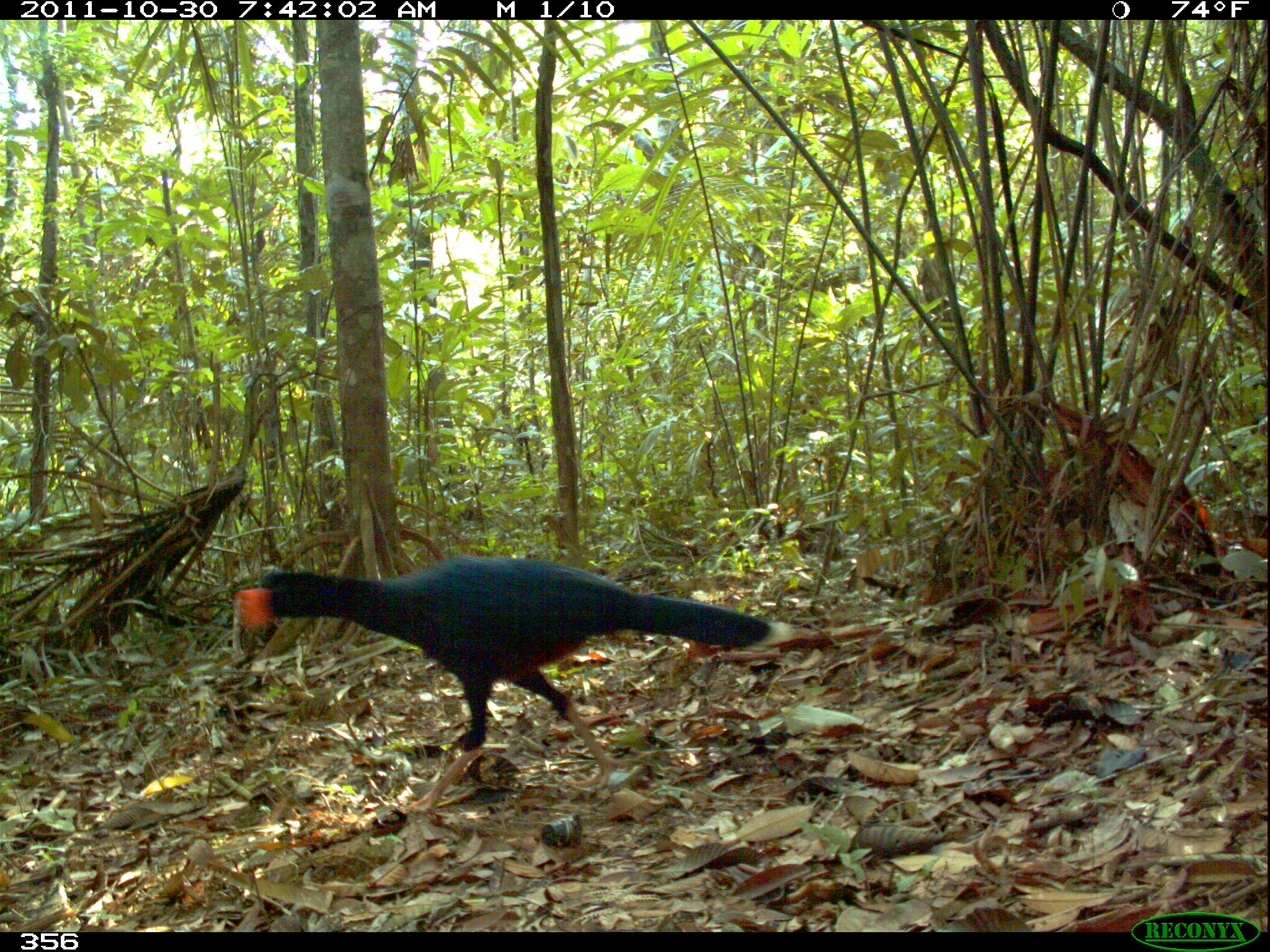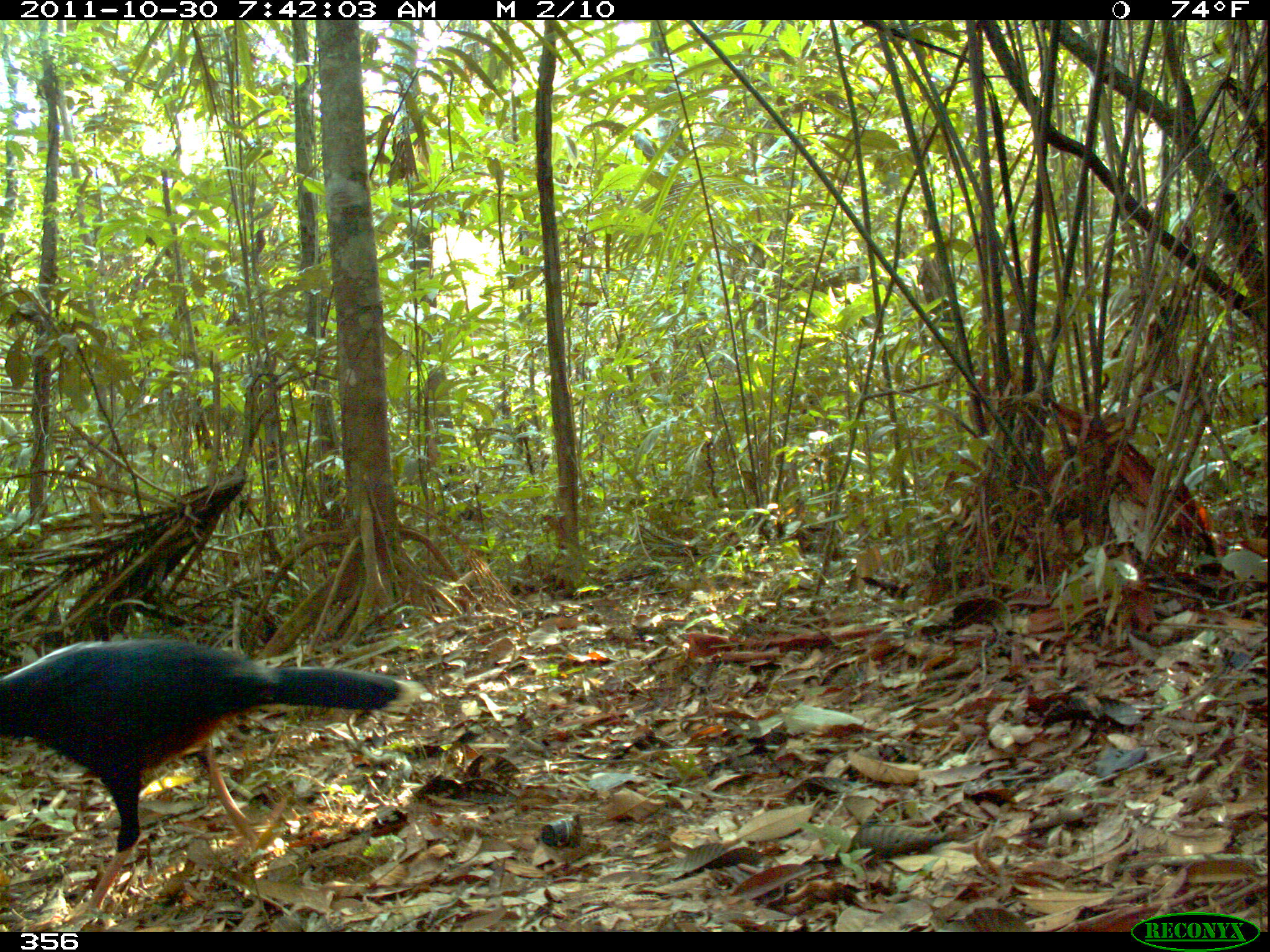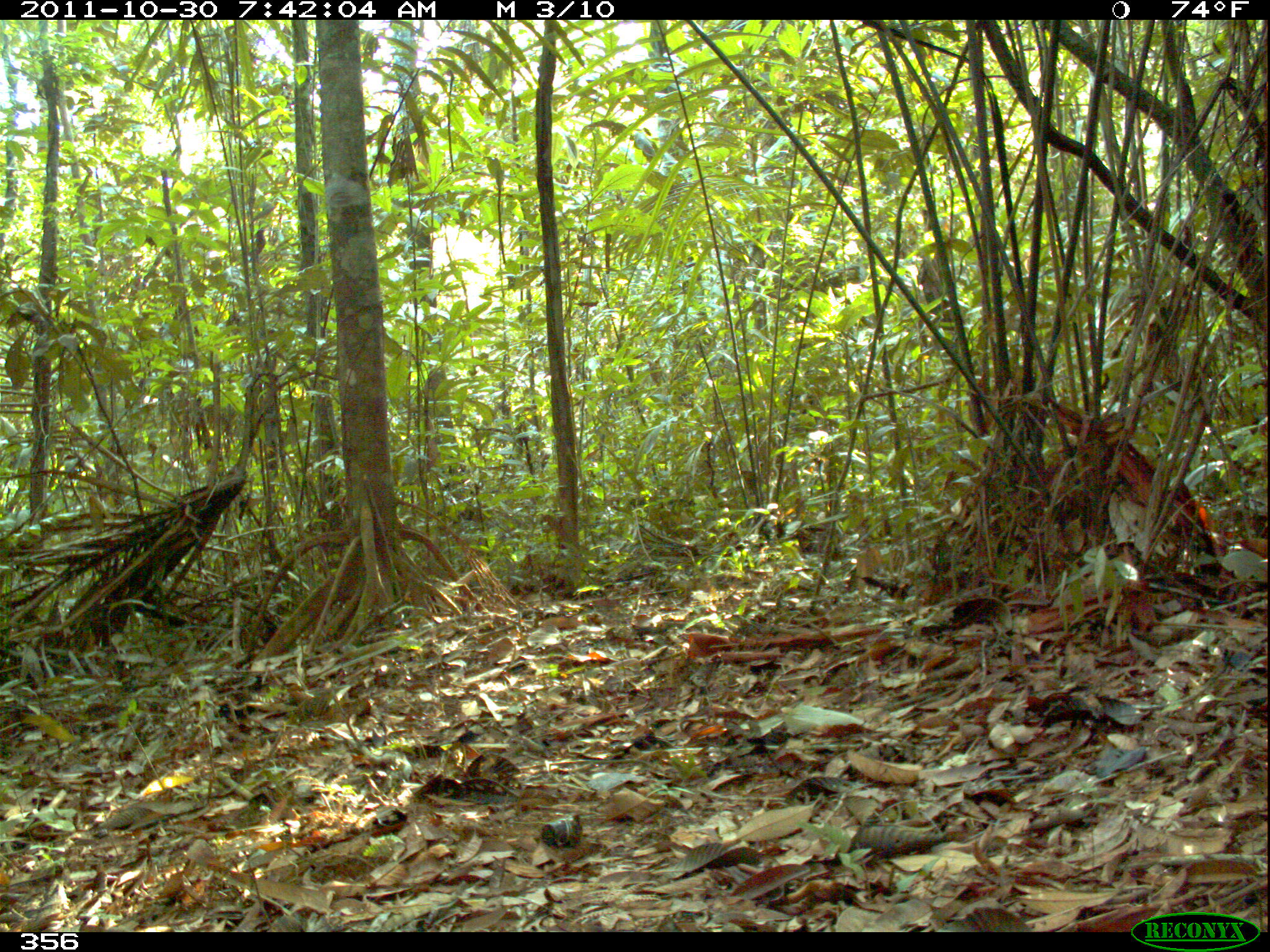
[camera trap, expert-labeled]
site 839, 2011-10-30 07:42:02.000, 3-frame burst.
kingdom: Animalia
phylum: Chordata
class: Aves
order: Galliformes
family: Cracidae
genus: Mitu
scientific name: Mitu tuberosum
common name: razor-billed curassow